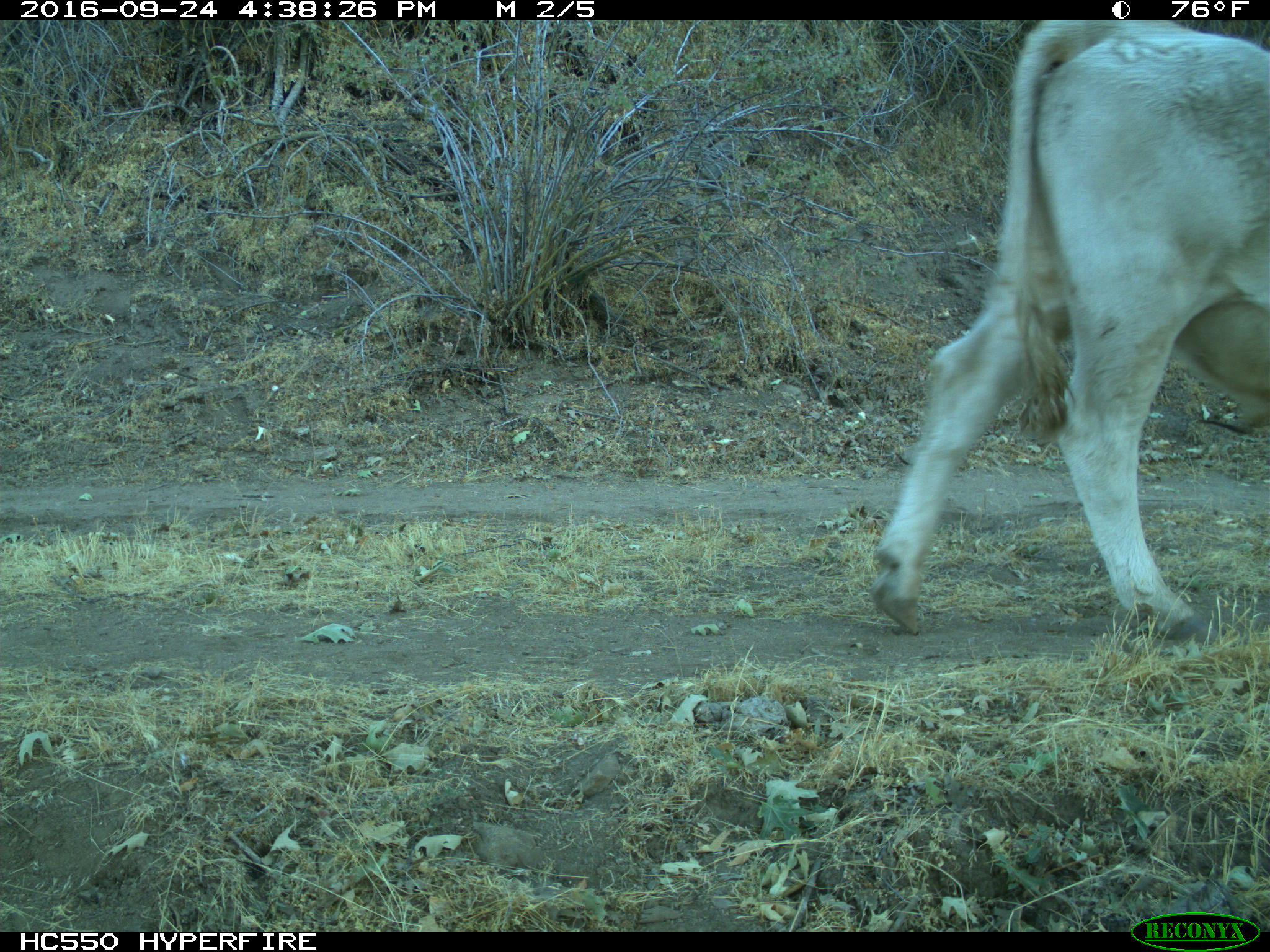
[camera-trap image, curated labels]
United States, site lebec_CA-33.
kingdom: Animalia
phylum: Chordata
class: Mammalia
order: Artiodactyla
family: Bovidae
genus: Bos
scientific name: Bos taurus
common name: domestic cow